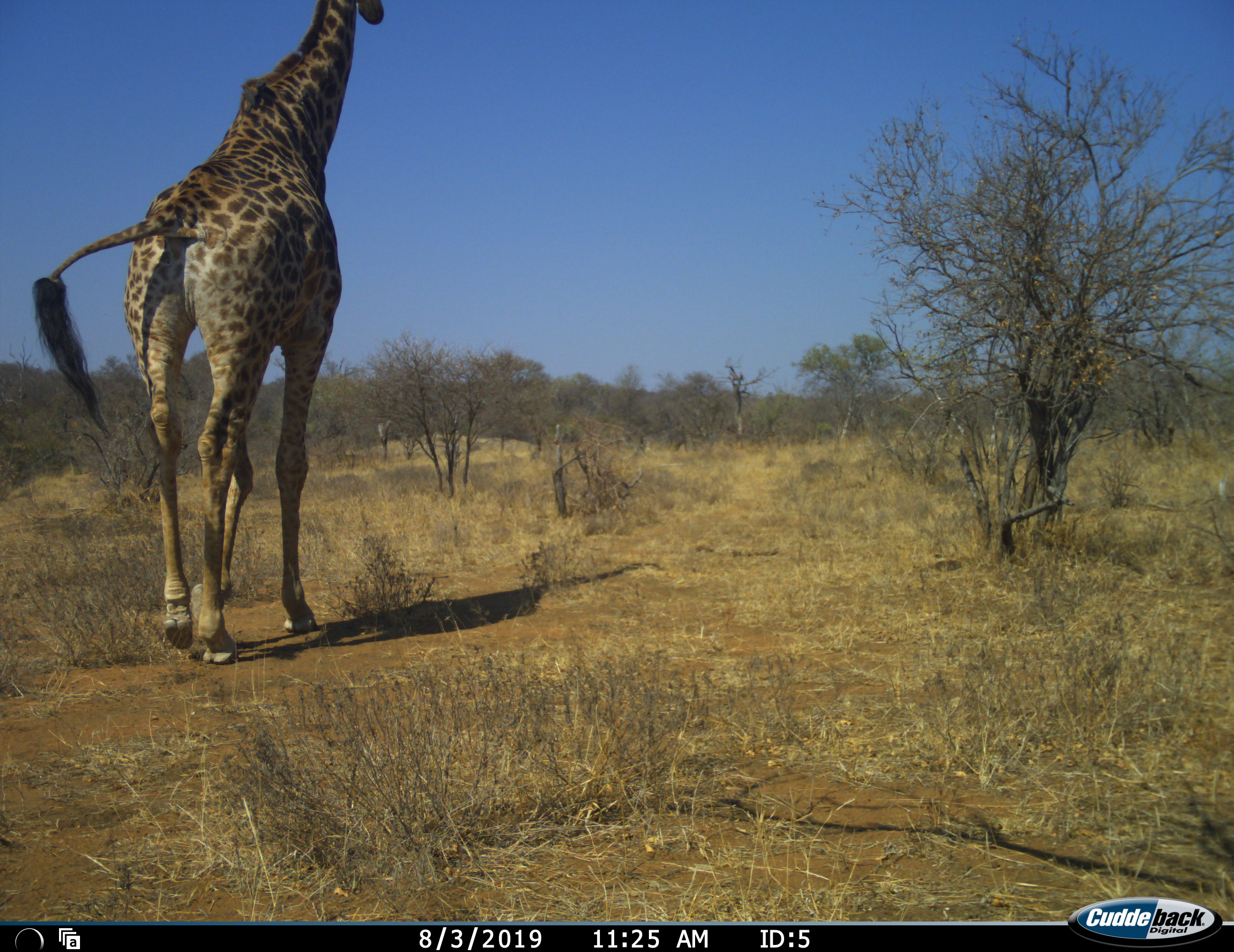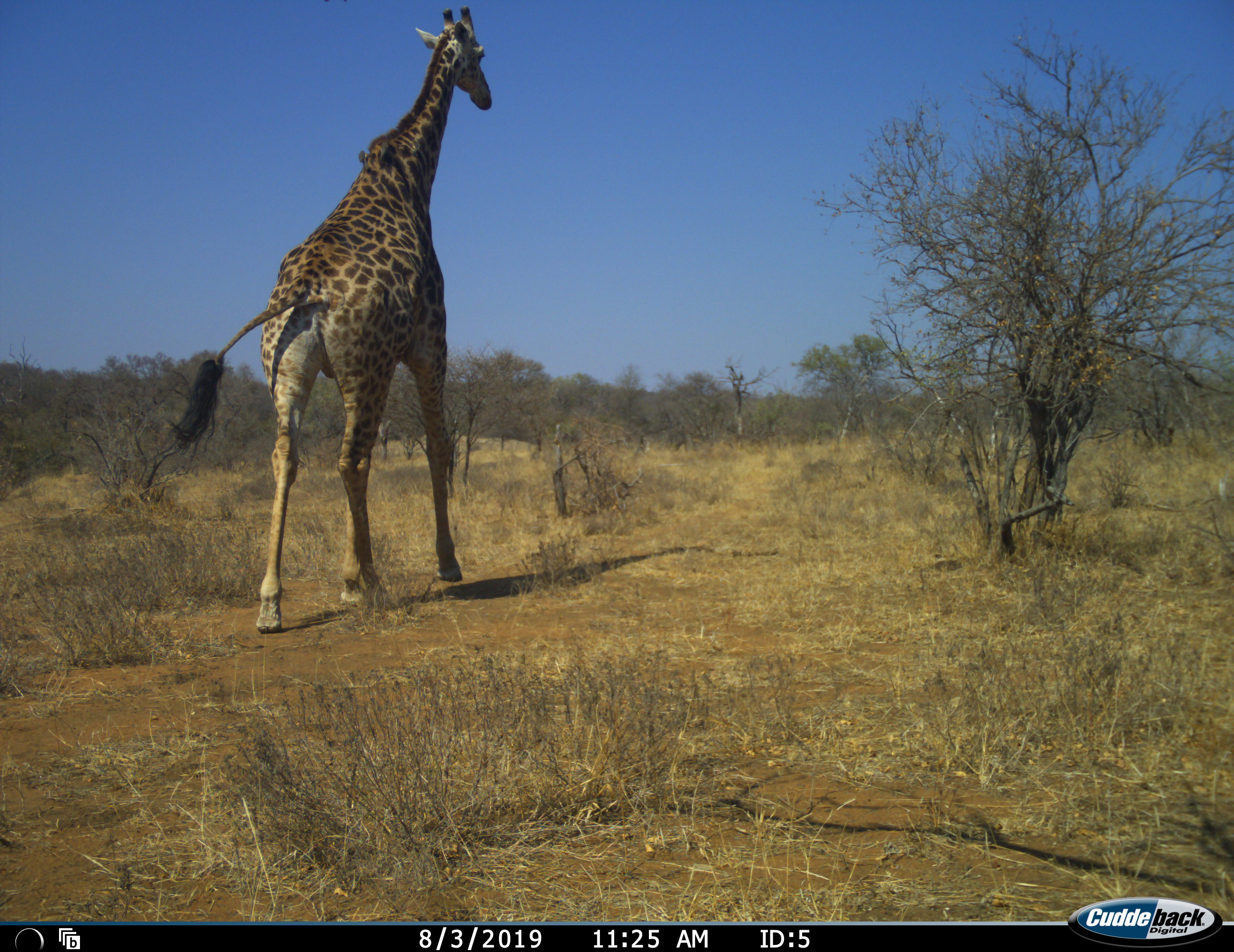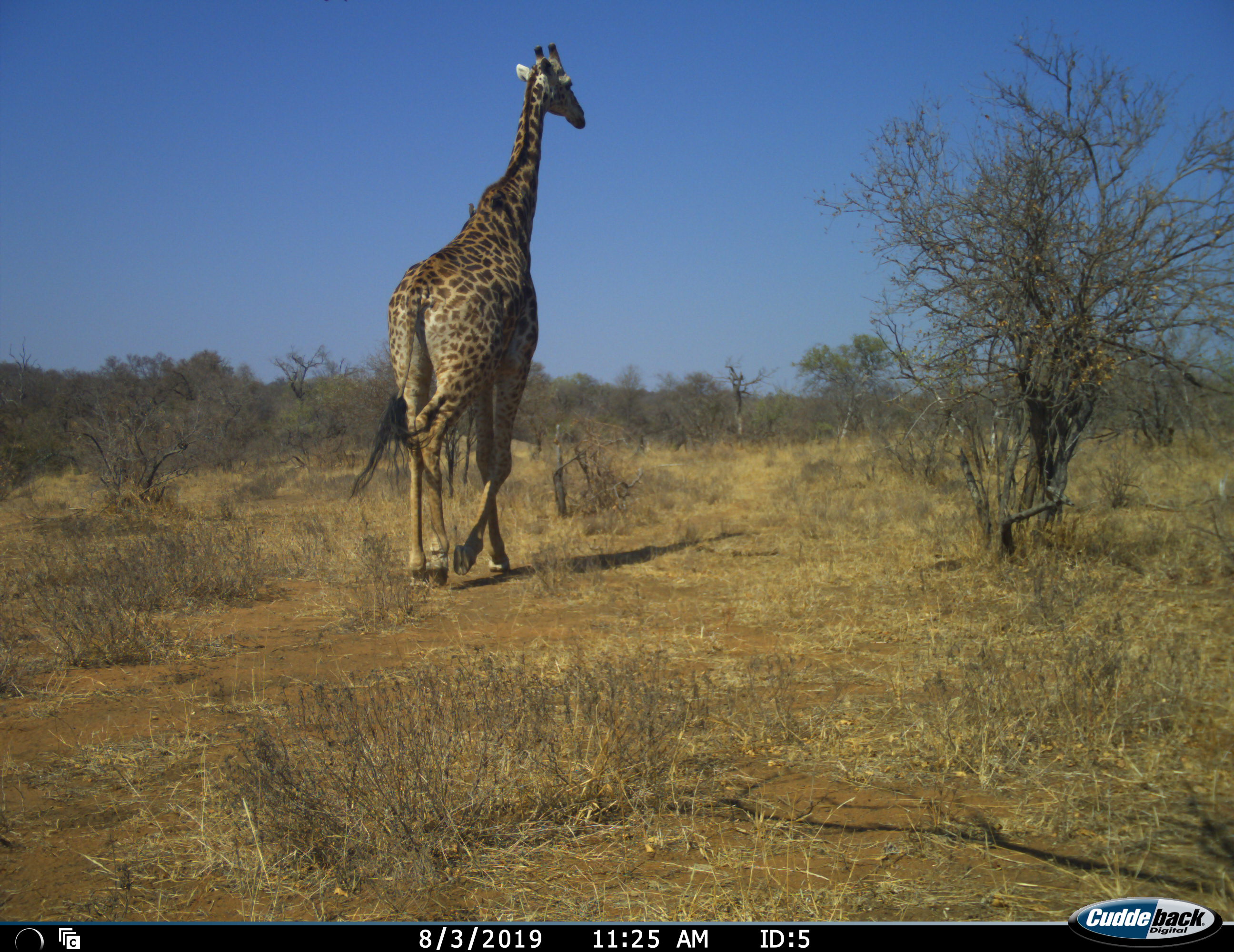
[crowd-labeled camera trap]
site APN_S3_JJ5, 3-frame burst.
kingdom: Animalia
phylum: Chordata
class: Mammalia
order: Artiodactyla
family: Giraffidae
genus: Giraffa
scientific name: Giraffa camelopardalis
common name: giraffe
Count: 1.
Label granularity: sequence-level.